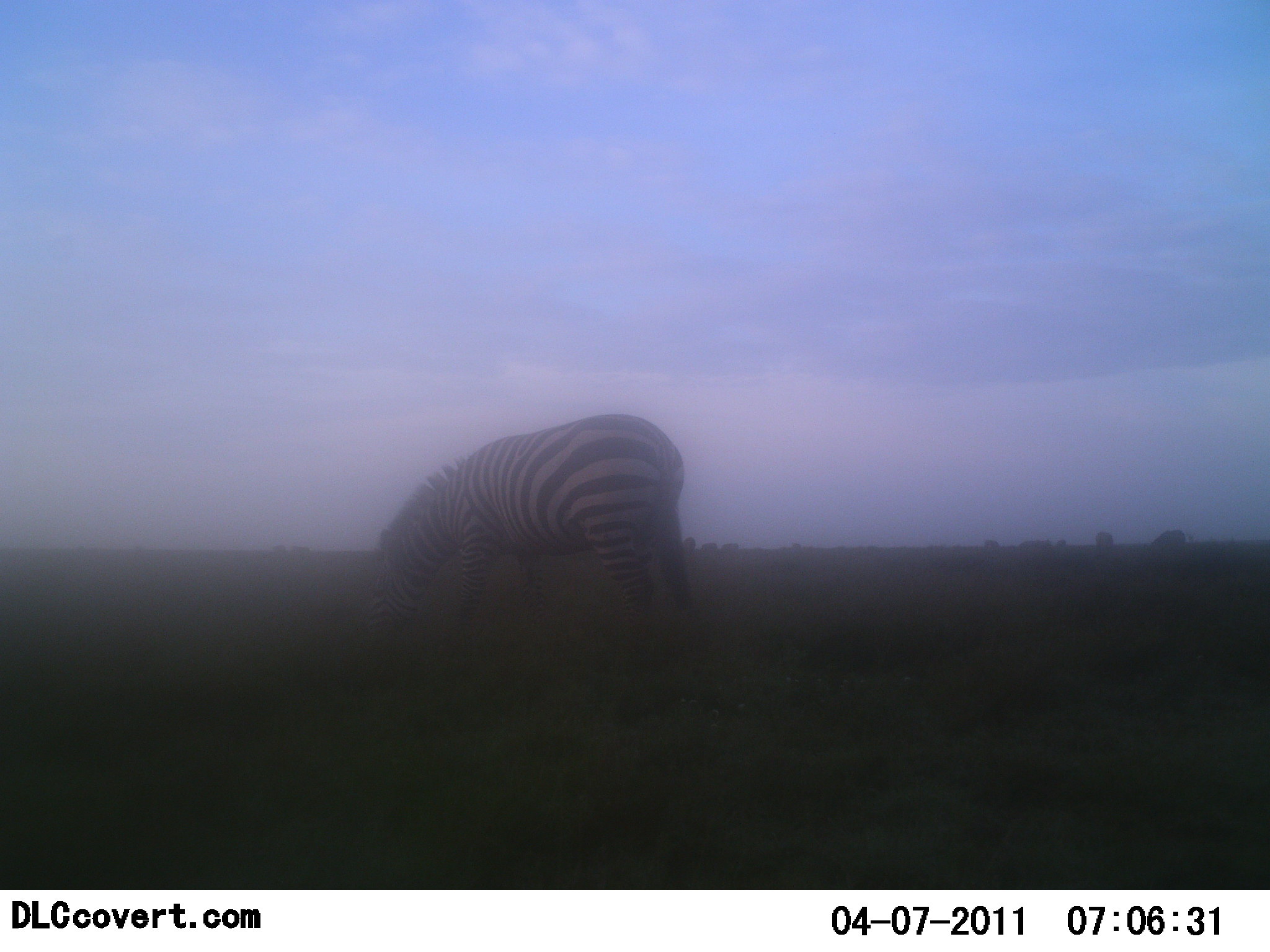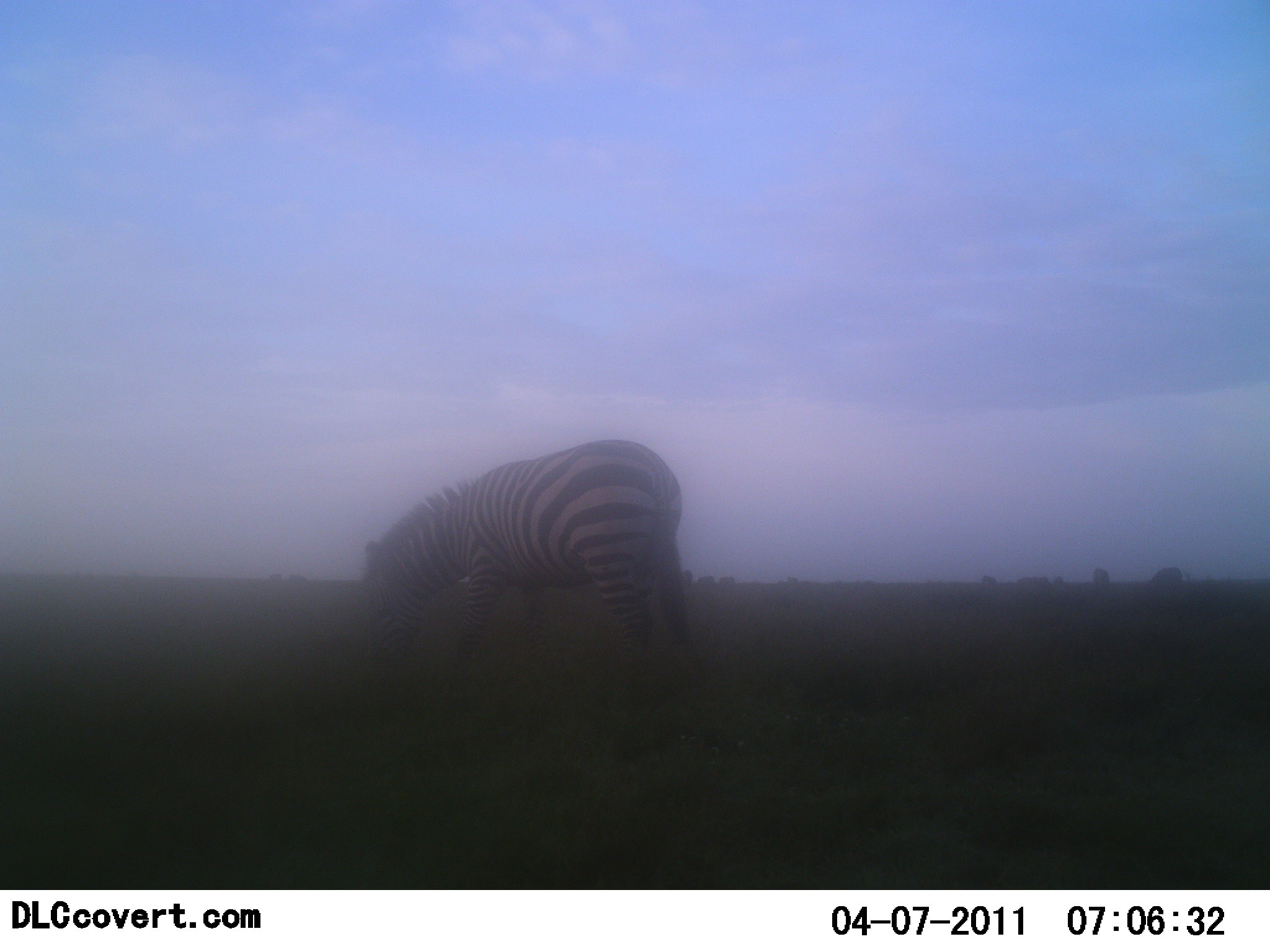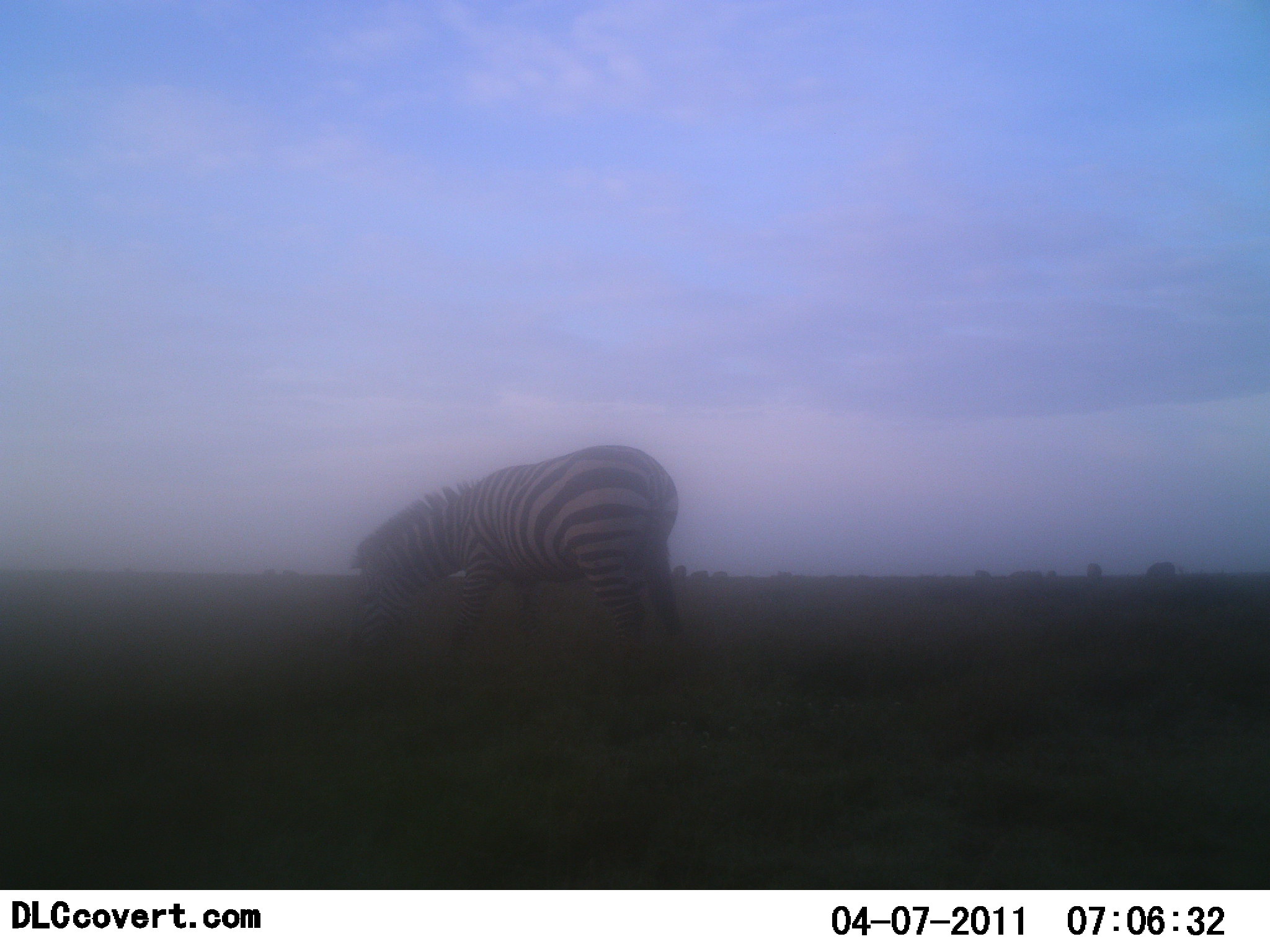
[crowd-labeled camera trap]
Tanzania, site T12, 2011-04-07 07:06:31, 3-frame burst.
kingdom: Animalia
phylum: Chordata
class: Mammalia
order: Perissodactyla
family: Equidae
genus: Equus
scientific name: Equus quagga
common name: plains zebra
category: zebra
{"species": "zebra (plains zebra) (Equus quagga)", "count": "1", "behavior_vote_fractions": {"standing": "38%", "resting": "0%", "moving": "8%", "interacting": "0%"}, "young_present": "0%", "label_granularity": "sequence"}